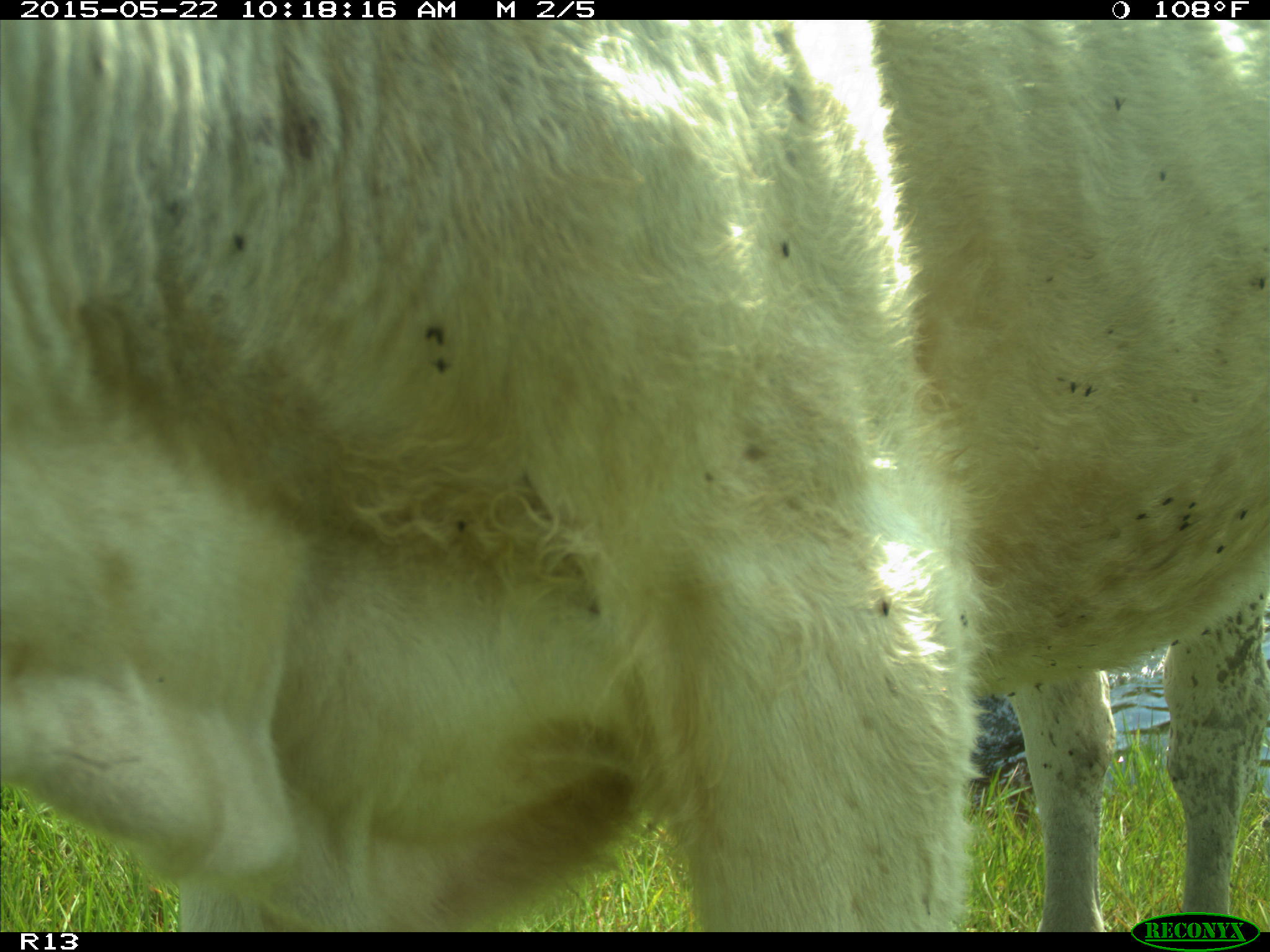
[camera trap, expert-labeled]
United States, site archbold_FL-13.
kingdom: Animalia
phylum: Chordata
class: Mammalia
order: Artiodactyla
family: Bovidae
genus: Bos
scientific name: Bos taurus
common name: domestic cow